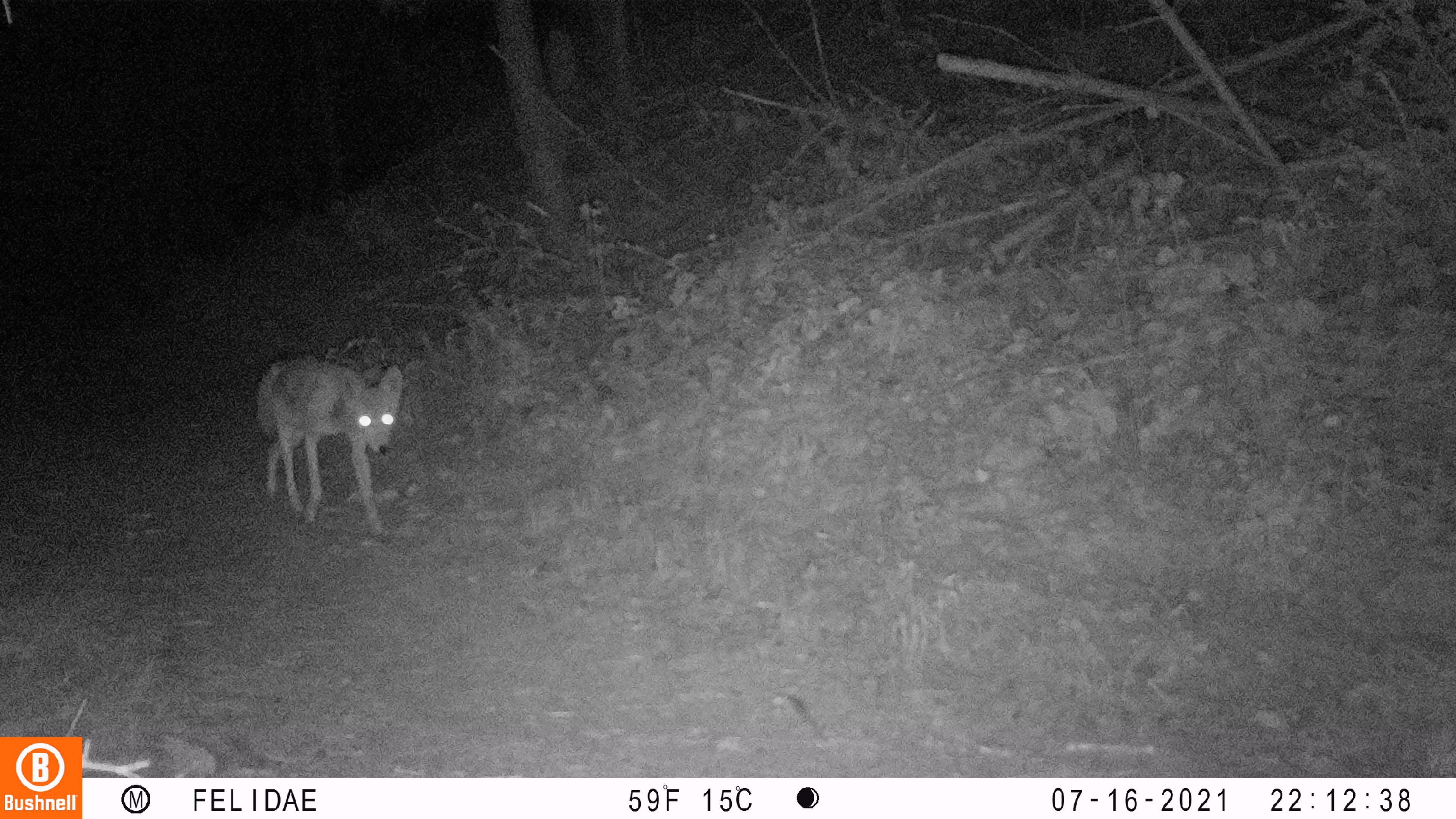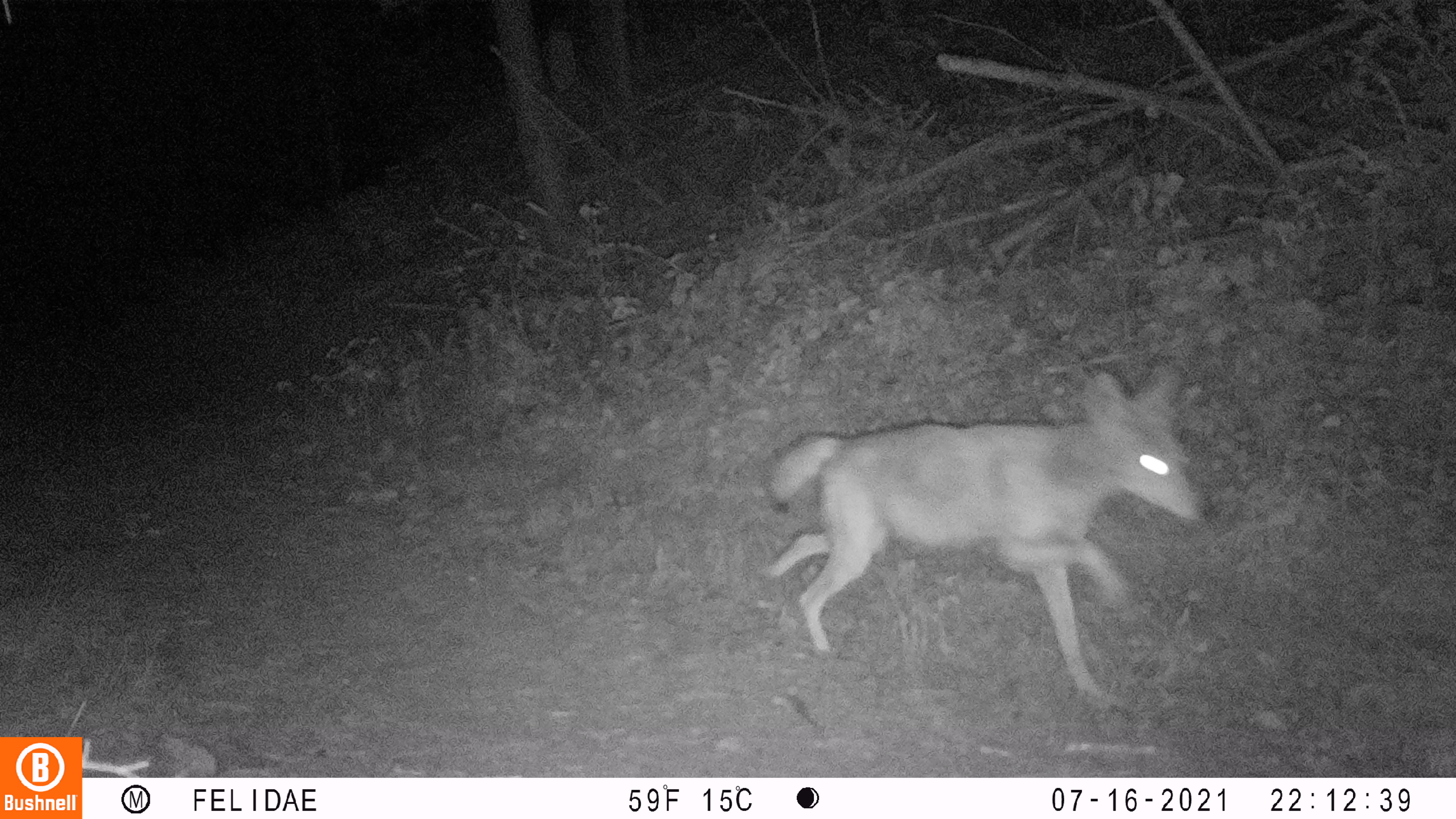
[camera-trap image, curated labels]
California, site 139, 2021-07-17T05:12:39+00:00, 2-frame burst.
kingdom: Animalia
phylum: Chordata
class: Mammalia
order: Carnivora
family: Canidae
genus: Canis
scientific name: Canis latrans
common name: coyote